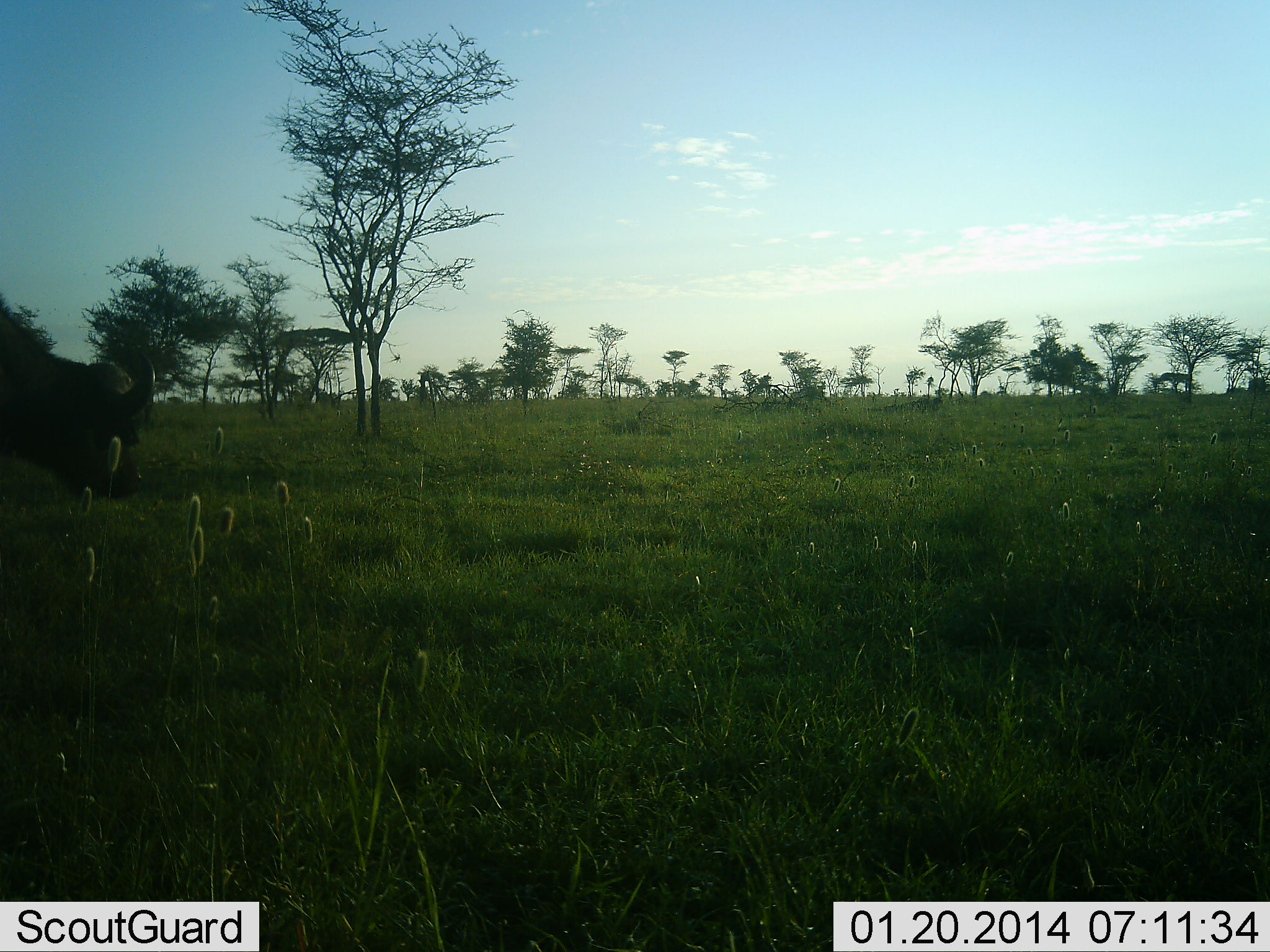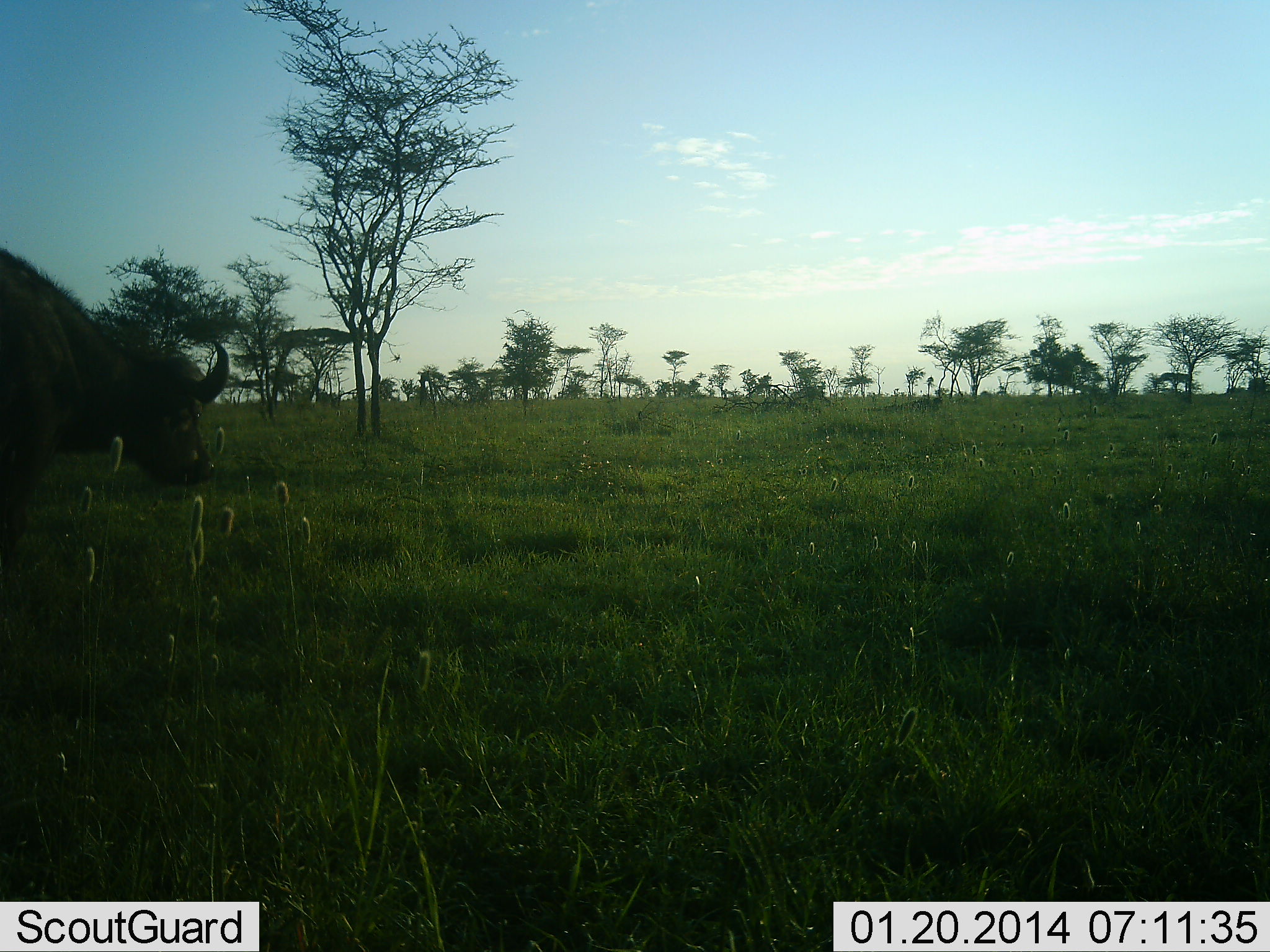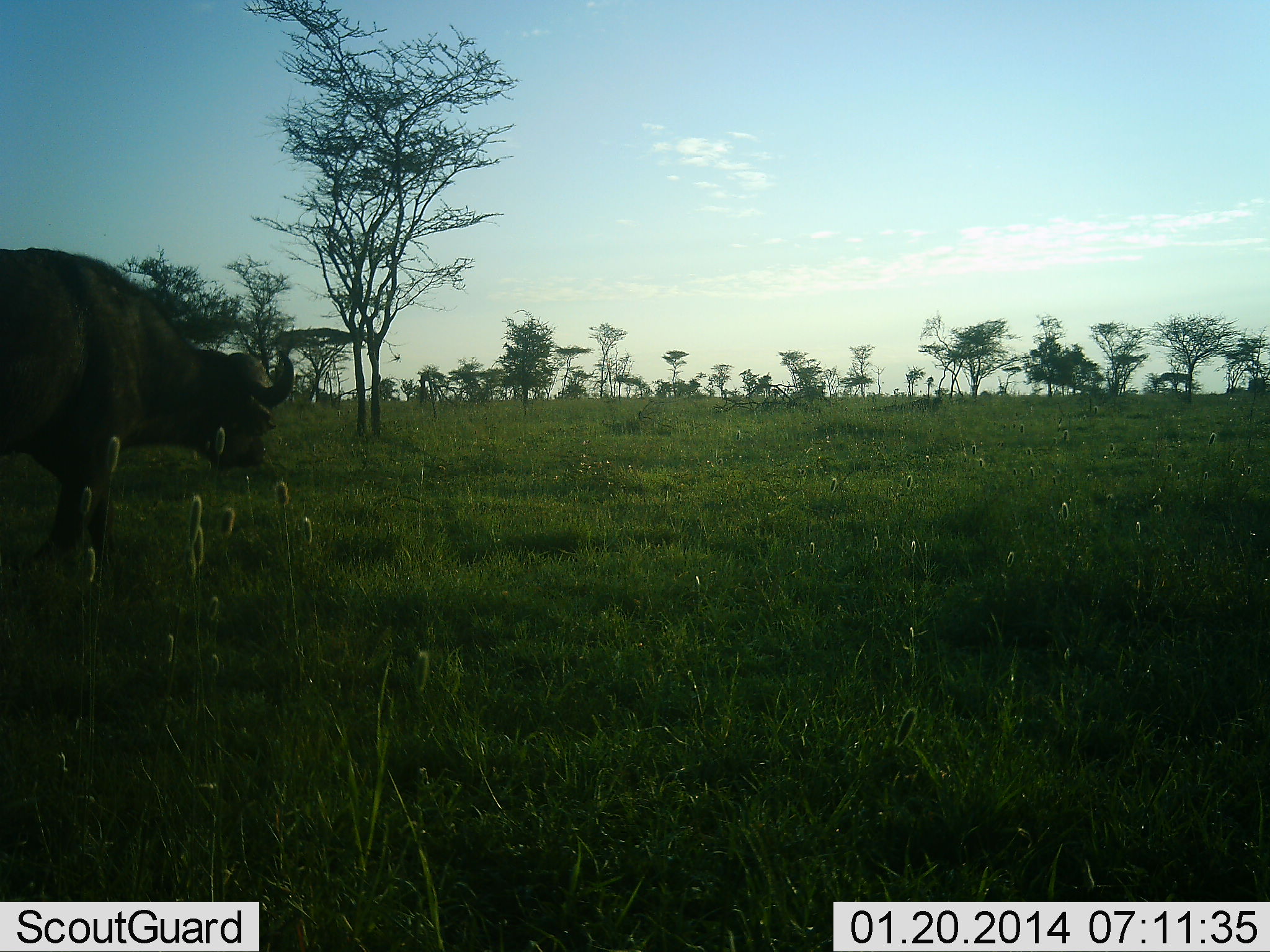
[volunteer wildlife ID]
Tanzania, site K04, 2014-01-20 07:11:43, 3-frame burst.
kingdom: Animalia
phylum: Chordata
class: Mammalia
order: Artiodactyla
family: Bovidae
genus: Syncerus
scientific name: Syncerus caffer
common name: cape buffalo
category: buffalo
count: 1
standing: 10%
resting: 0%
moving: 90%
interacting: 0%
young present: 0%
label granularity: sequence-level